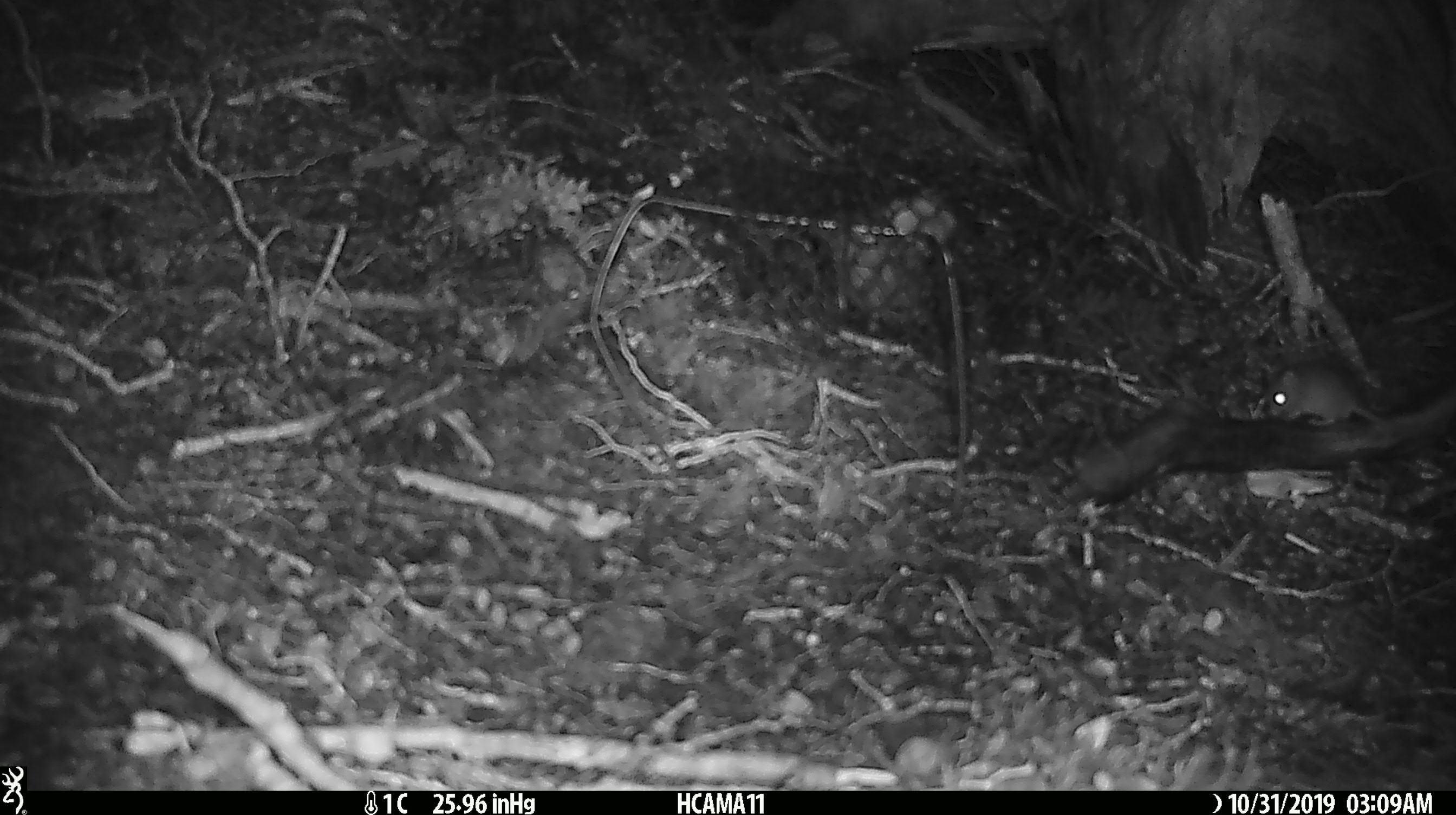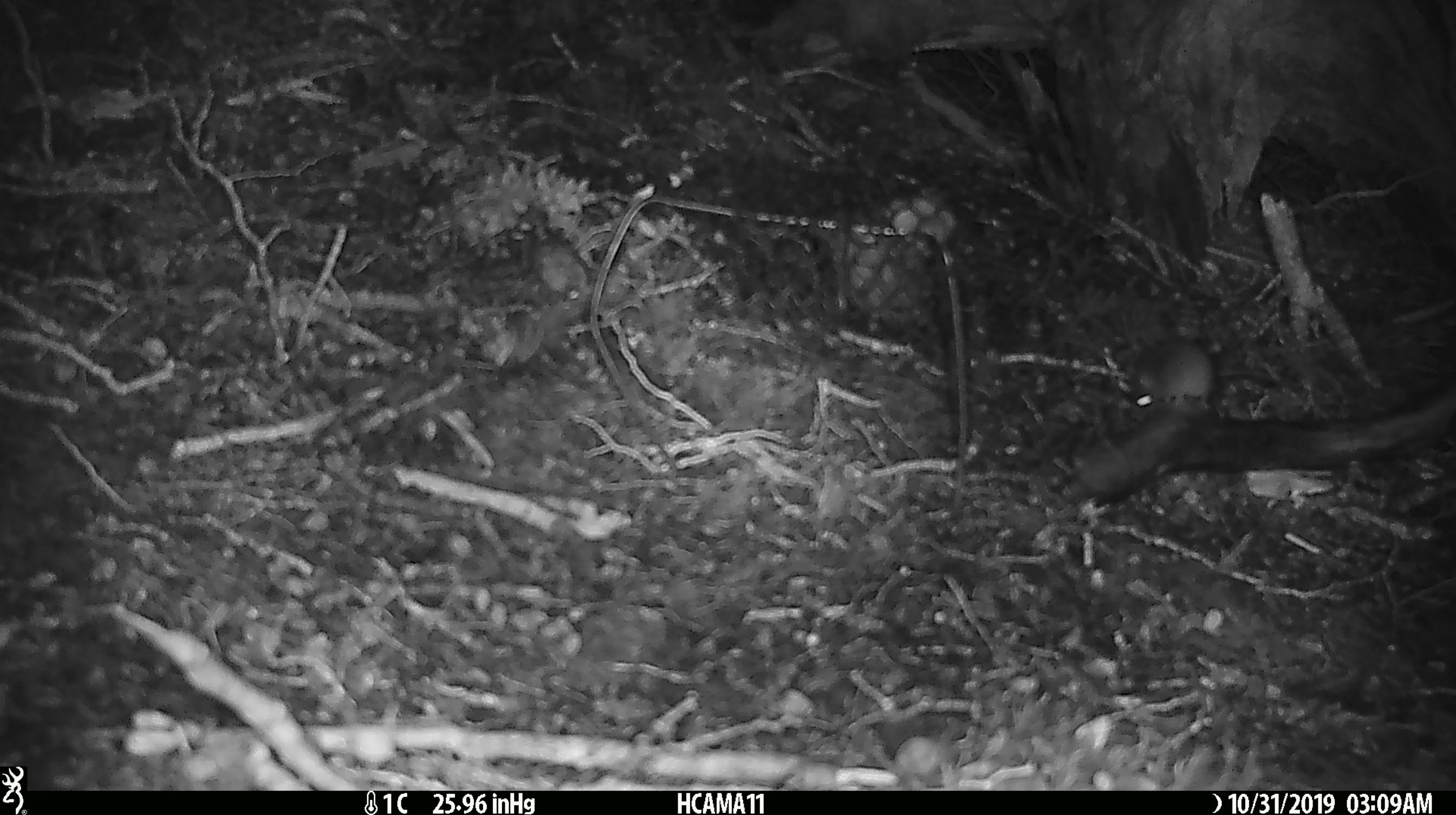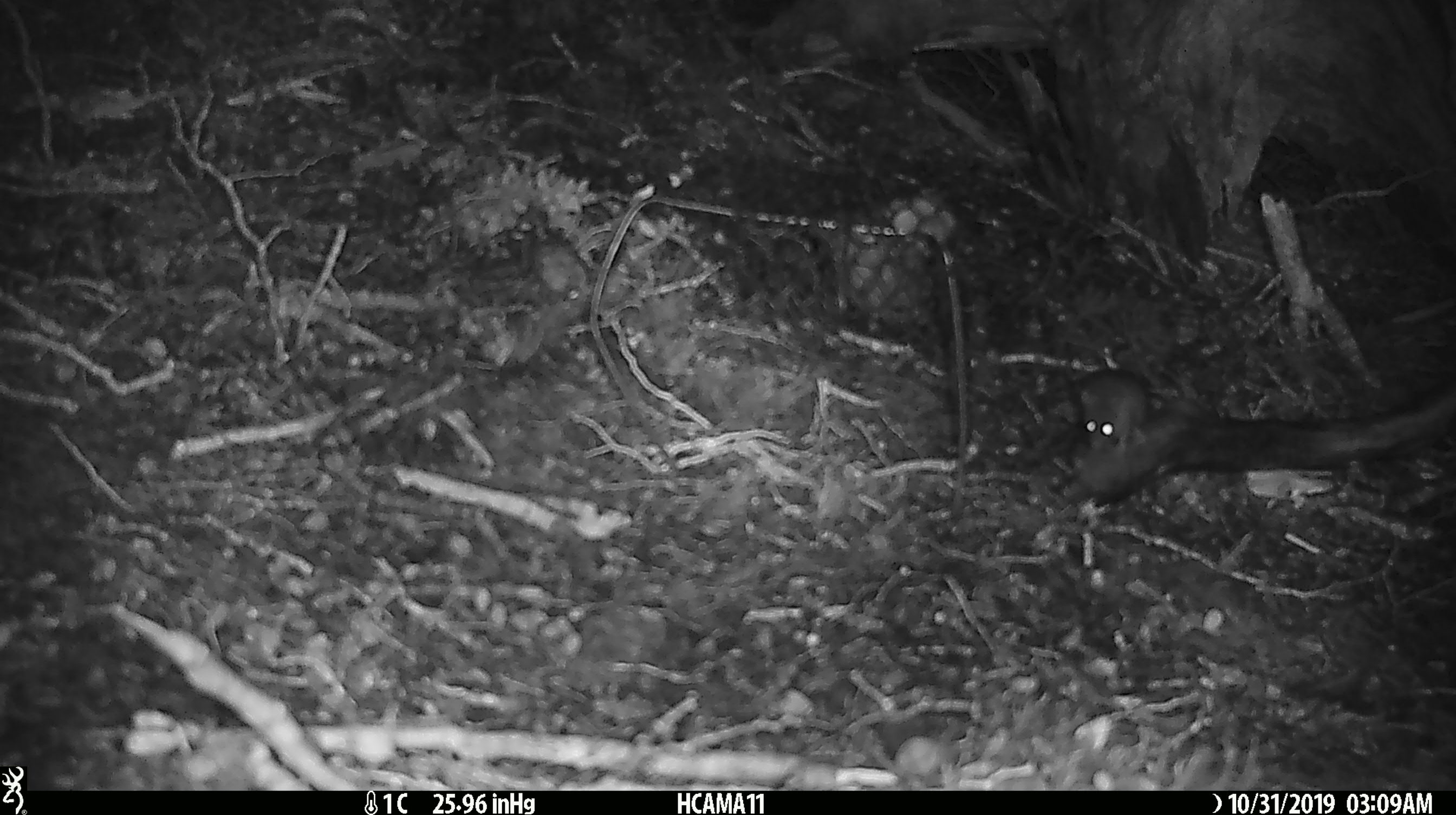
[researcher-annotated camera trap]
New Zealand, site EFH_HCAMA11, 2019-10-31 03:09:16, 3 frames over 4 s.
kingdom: Animalia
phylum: Chordata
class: Mammalia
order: Rodentia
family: Muridae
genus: Mus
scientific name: Mus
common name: mouse